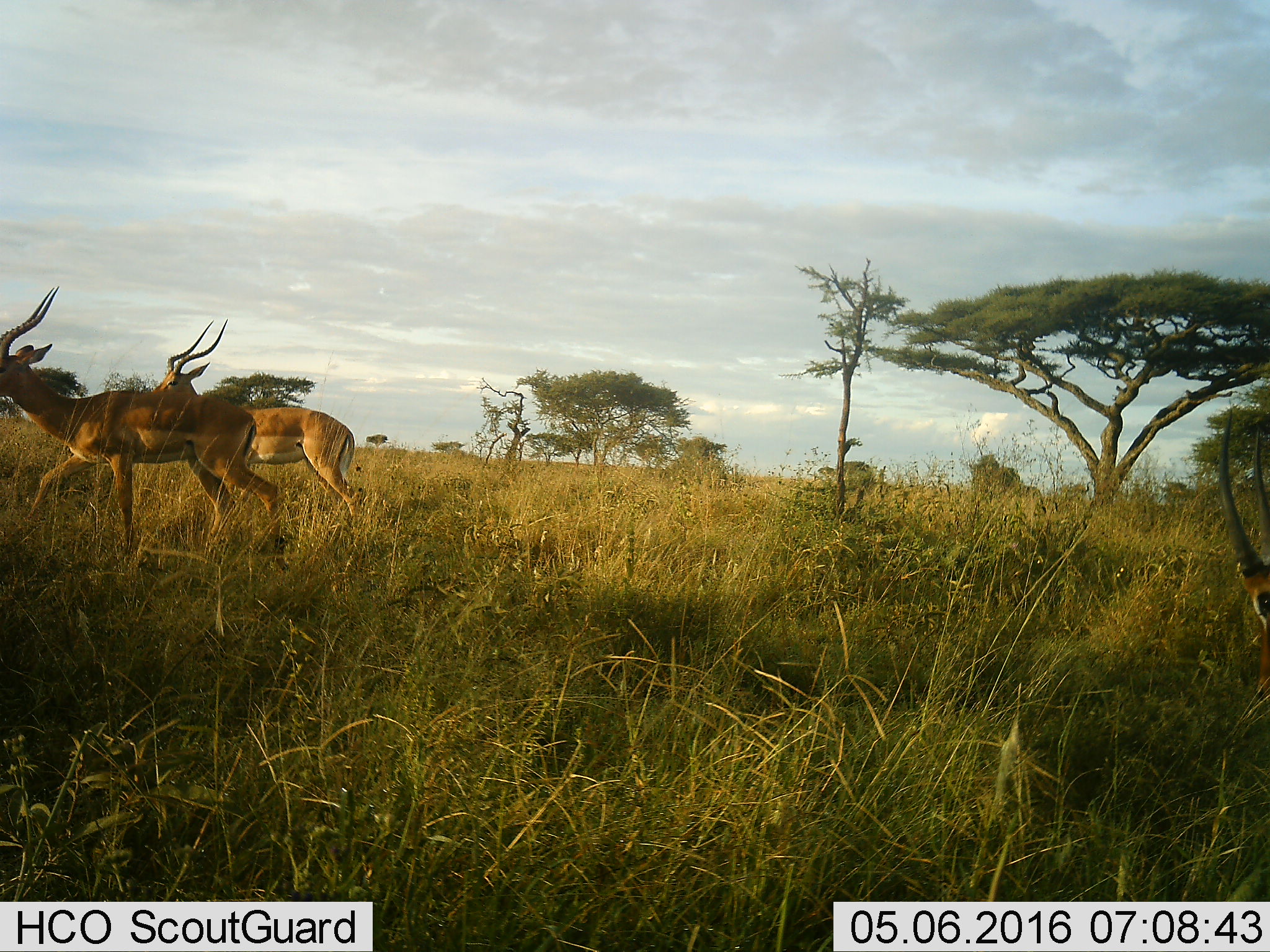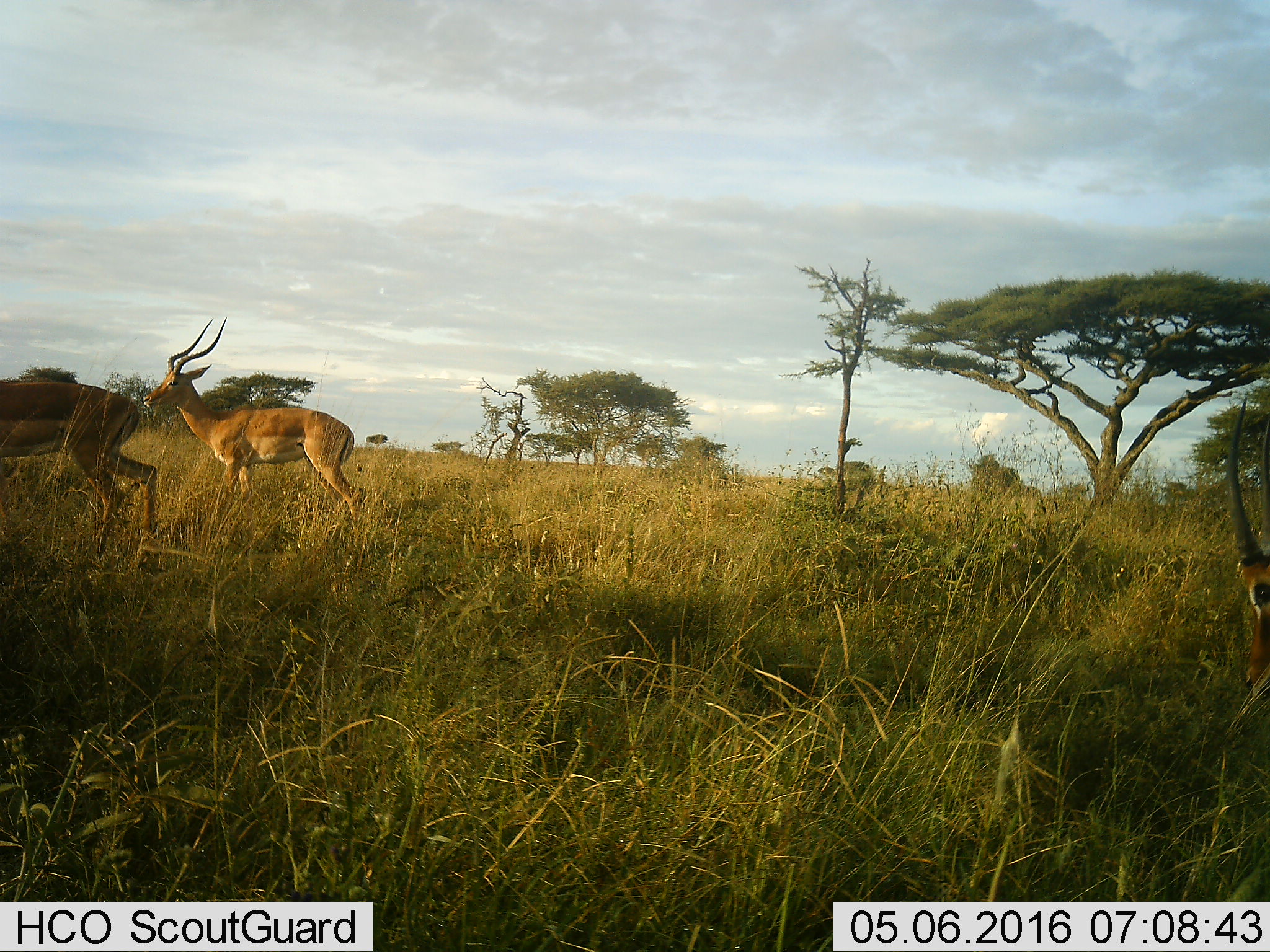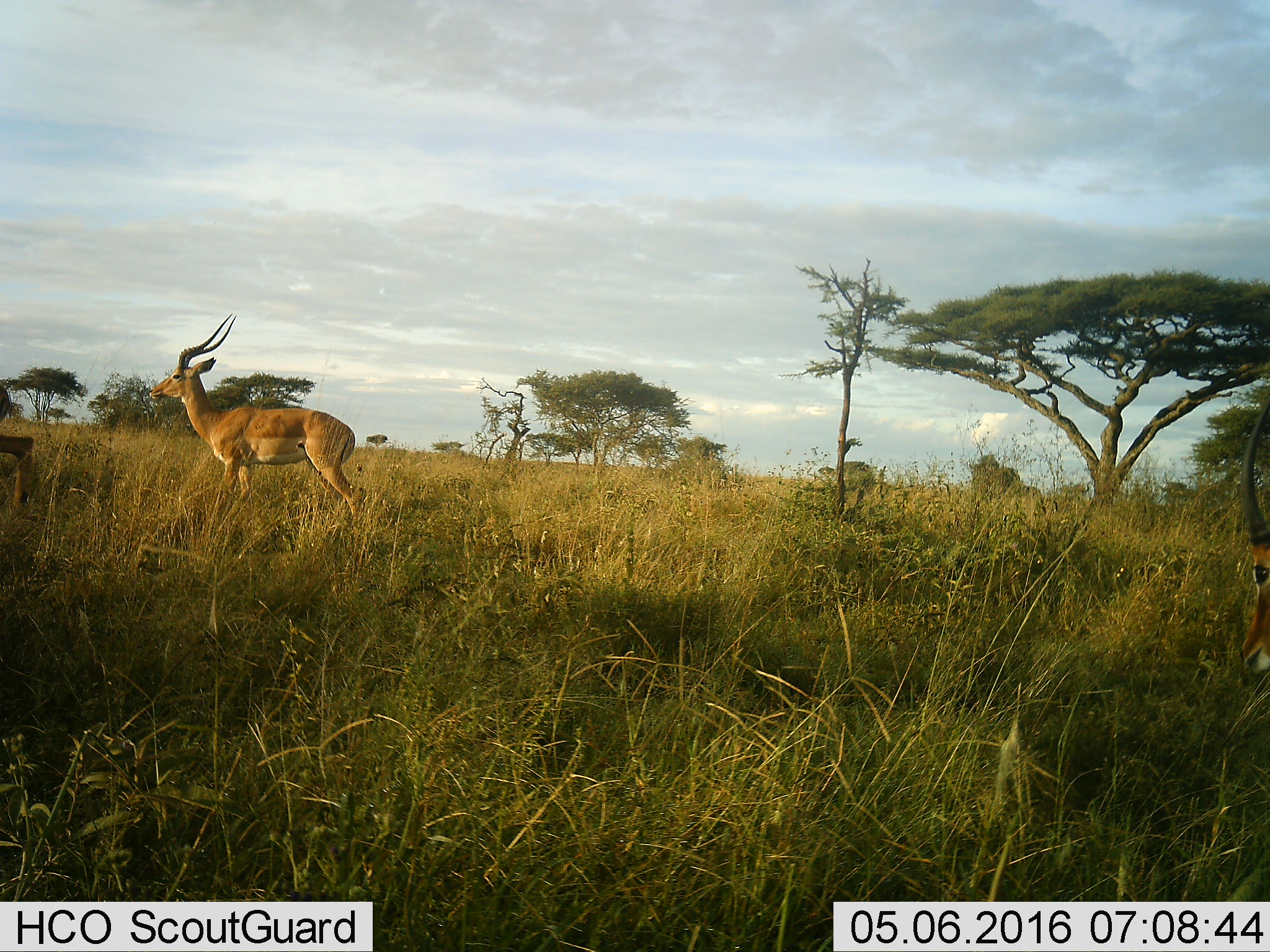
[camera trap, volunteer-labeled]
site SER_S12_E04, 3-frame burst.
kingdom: Animalia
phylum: Chordata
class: Mammalia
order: Artiodactyla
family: Bovidae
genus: Aepyceros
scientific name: Aepyceros melampus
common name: impala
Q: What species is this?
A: Impala (Aepyceros melampus).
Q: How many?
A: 2.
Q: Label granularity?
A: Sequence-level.